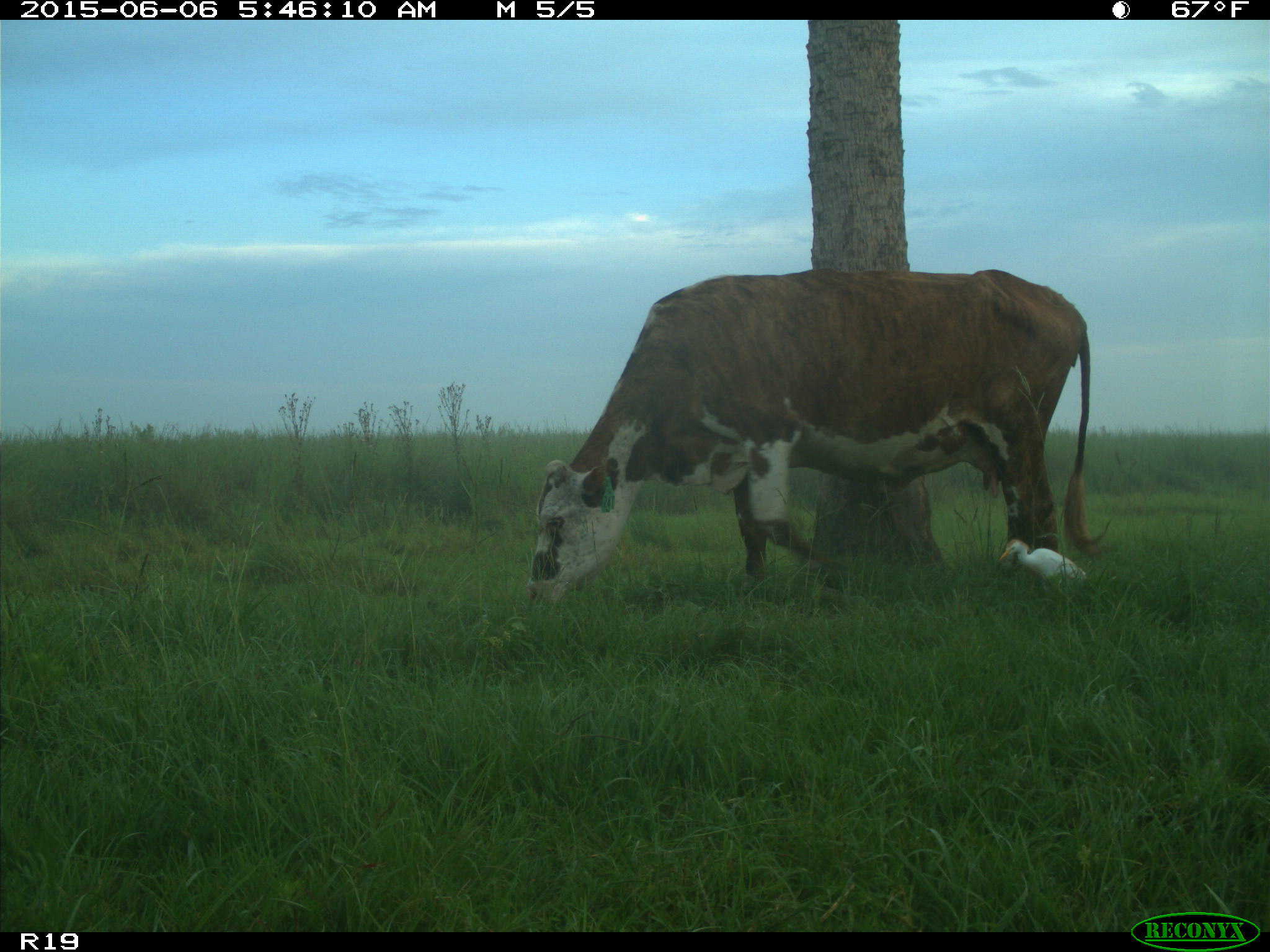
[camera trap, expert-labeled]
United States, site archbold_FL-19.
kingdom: Animalia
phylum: Chordata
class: Mammalia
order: Artiodactyla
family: Bovidae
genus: Bos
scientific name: Bos taurus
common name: domestic cow